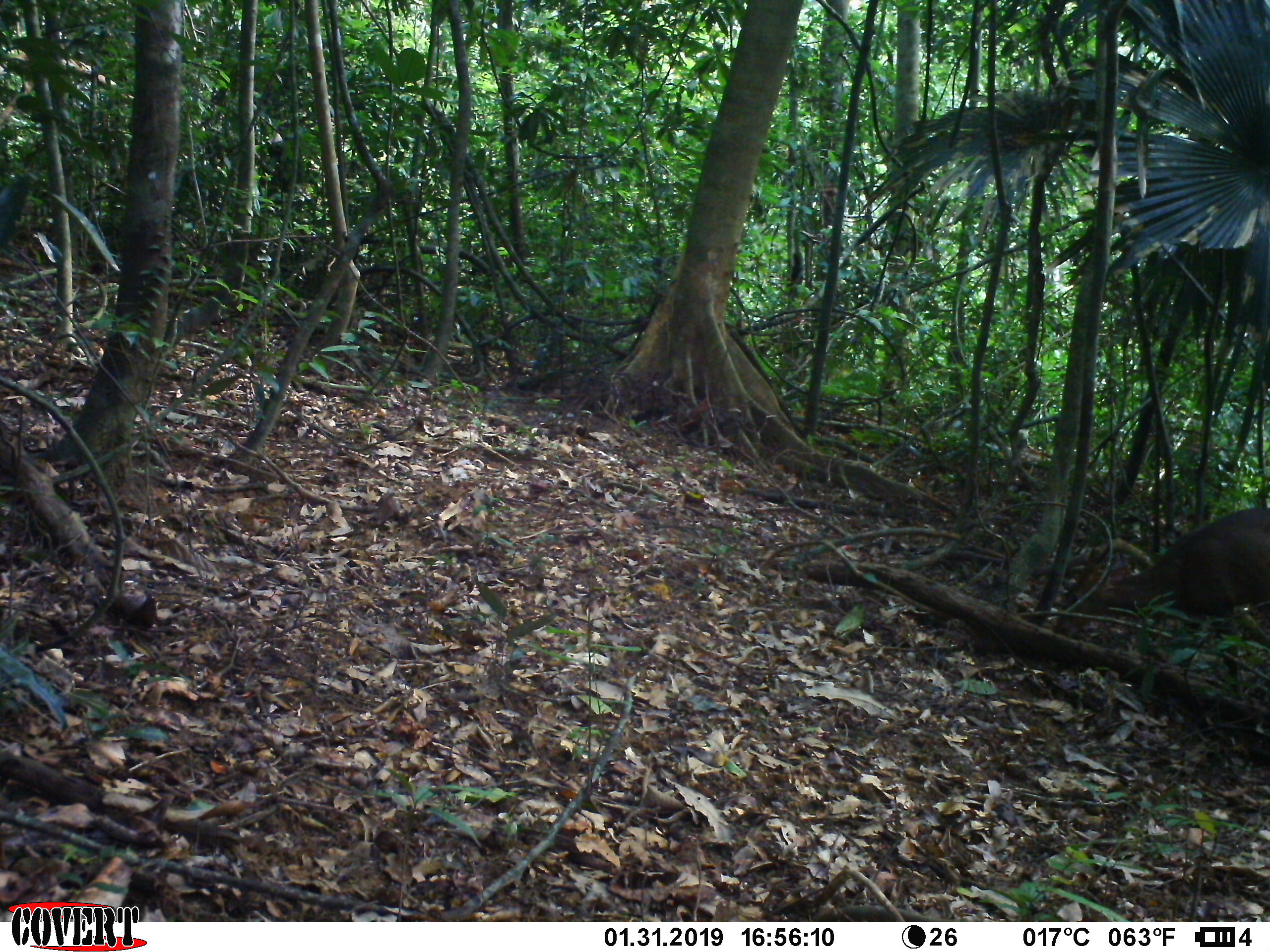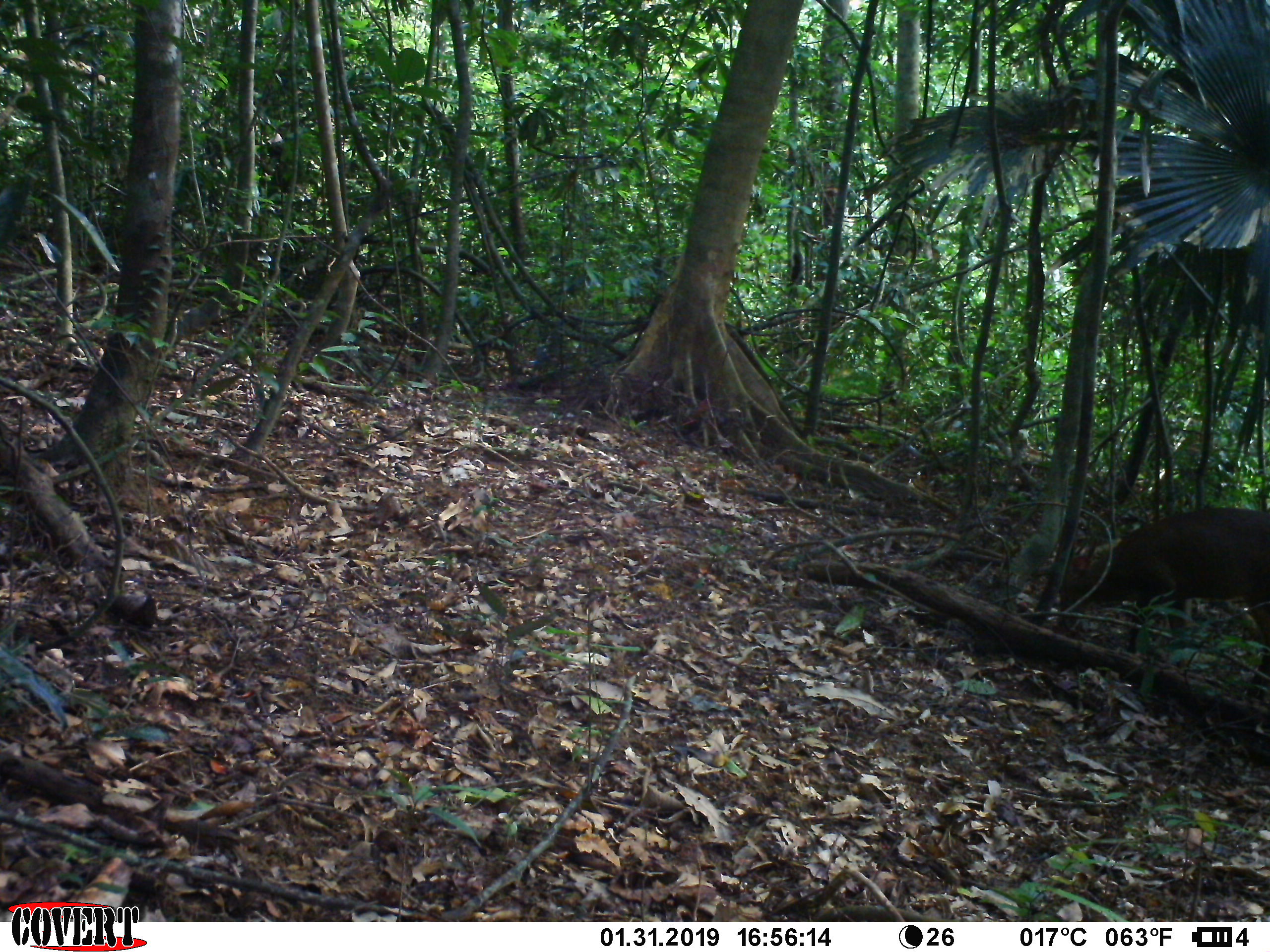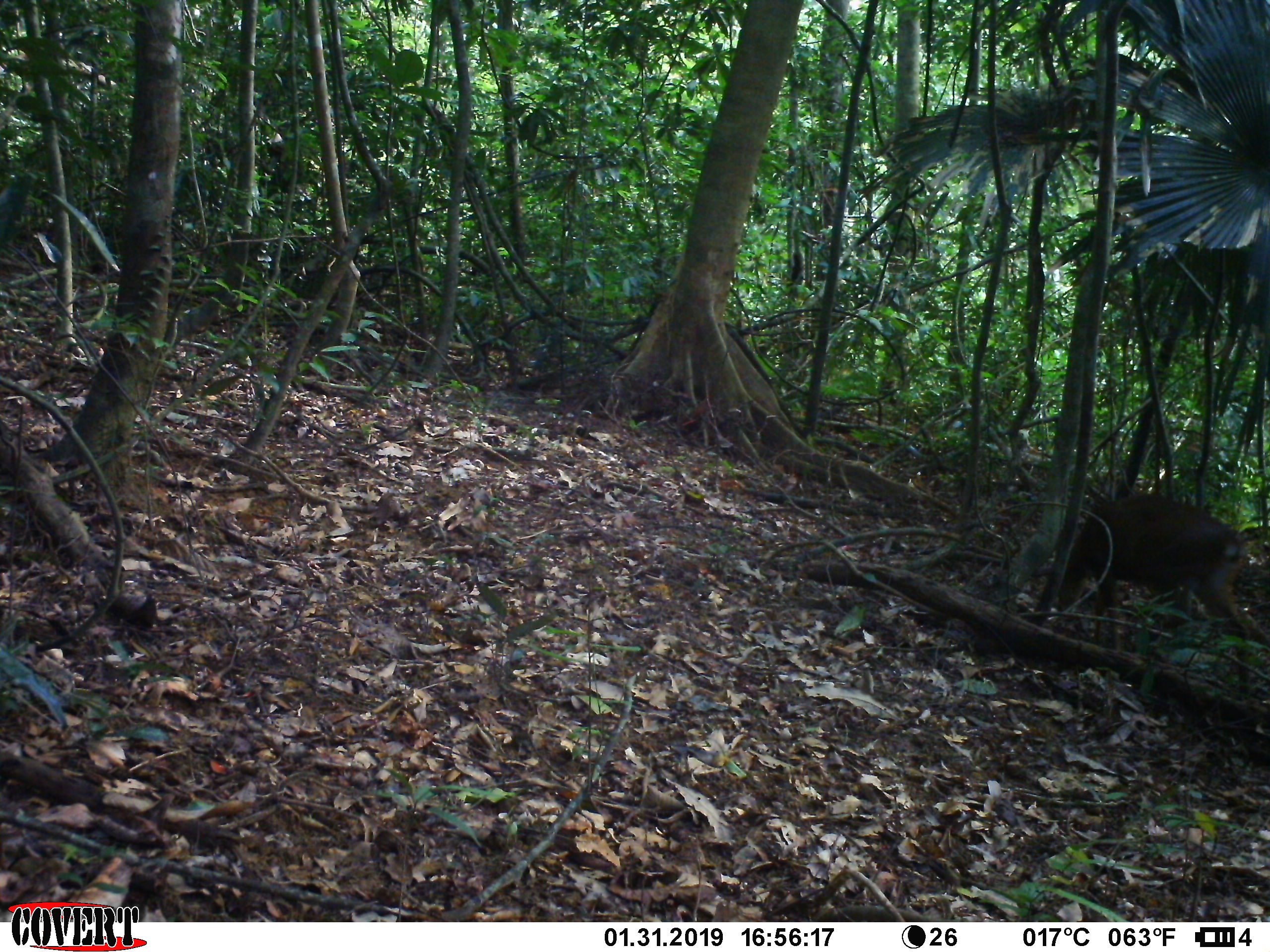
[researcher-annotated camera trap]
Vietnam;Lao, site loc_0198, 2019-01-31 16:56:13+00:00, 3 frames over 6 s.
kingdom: Animalia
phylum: Chordata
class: Mammalia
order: Artiodactyla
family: Cervidae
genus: Muntiacus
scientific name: Muntiacus vuquangensis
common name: large-antlered muntjac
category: large antlered muntjac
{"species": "large antlered muntjac (large-antlered muntjac) (Muntiacus vuquangensis)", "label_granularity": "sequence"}